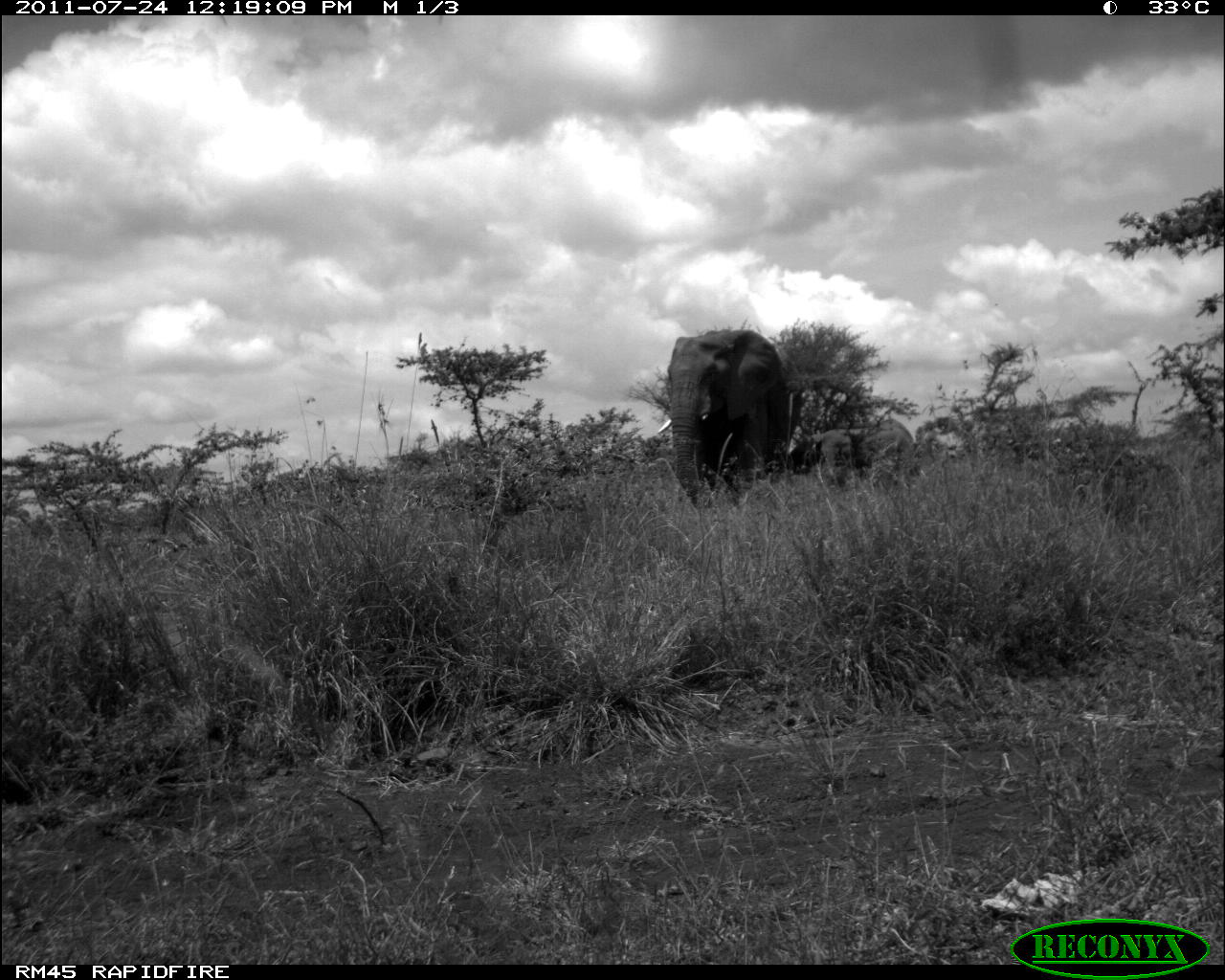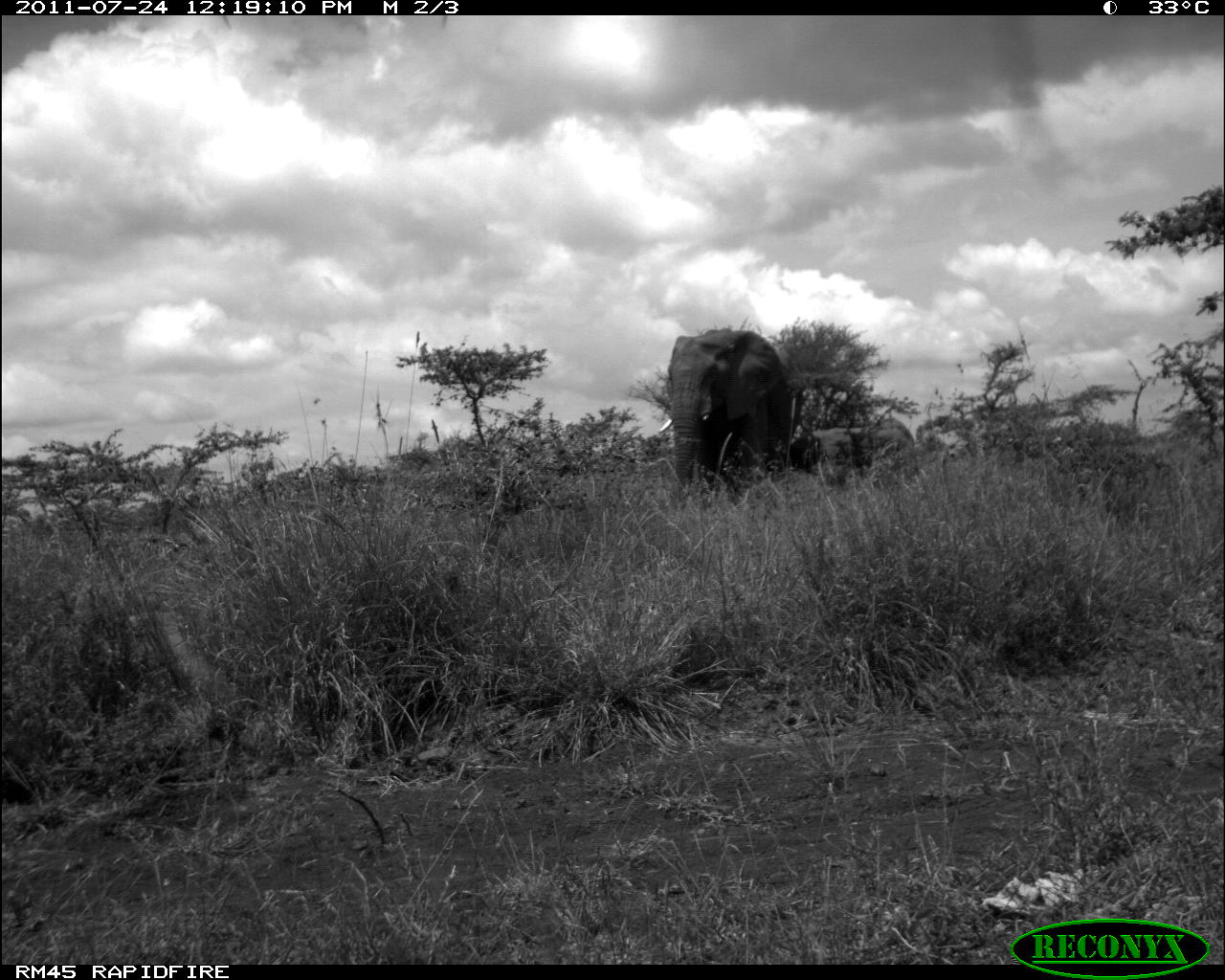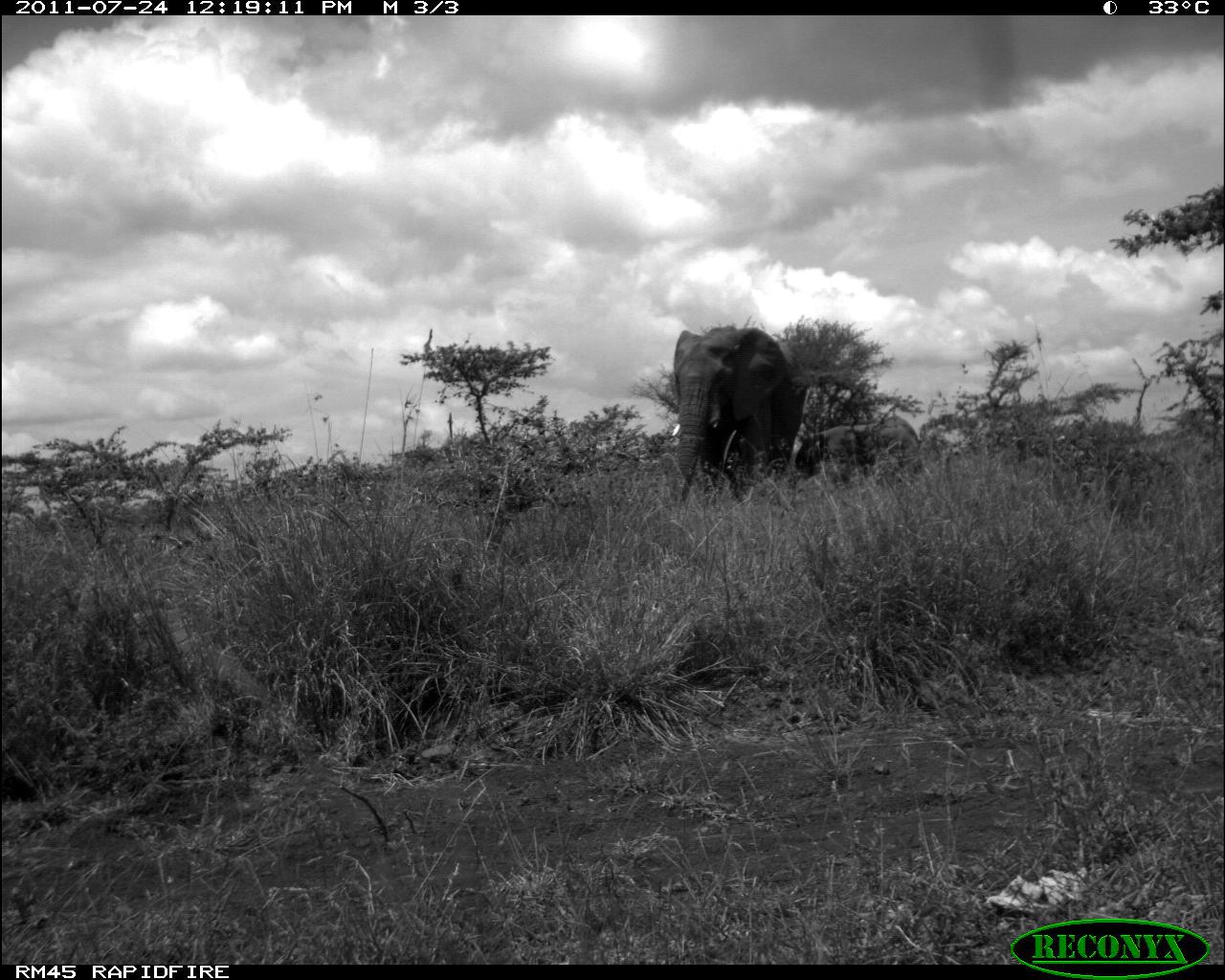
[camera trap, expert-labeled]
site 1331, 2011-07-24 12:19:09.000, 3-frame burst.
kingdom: Animalia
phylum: Chordata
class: Mammalia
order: Proboscidea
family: Elephantidae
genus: Loxodonta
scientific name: Loxodonta africana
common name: african bush elephant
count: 2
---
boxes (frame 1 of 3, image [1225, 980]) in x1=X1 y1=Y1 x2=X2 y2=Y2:
loxodonta africana: x1=665 y1=328 x2=792 y2=508; x1=808 y1=427 x2=854 y2=488; x1=862 y1=418 x2=913 y2=459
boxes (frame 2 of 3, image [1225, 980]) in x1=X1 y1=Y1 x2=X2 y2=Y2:
loxodonta africana: x1=668 y1=328 x2=790 y2=509; x1=869 y1=418 x2=915 y2=460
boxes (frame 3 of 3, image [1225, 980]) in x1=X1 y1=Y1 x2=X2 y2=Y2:
loxodonta africana: x1=673 y1=327 x2=806 y2=503; x1=800 y1=414 x2=924 y2=489